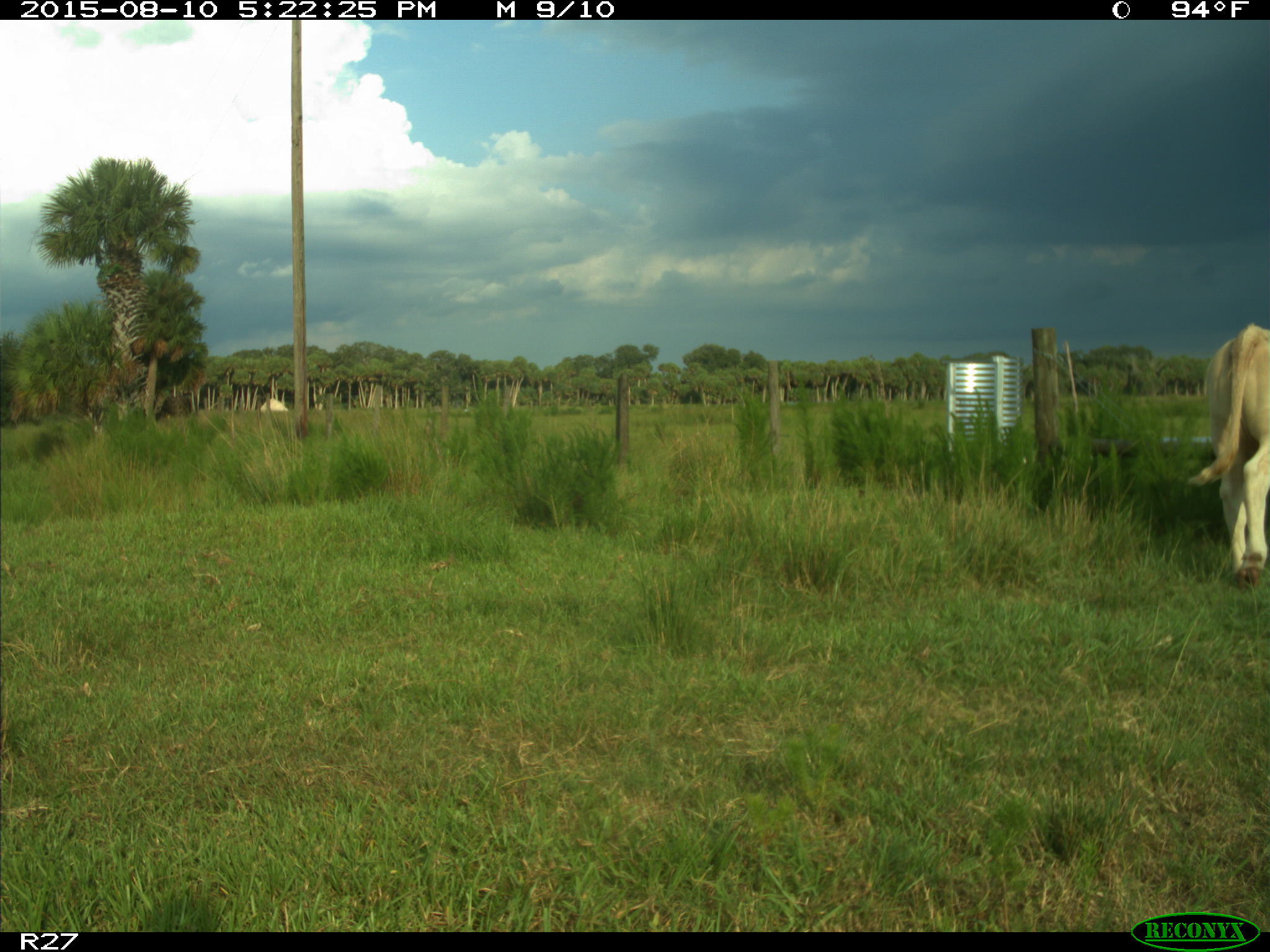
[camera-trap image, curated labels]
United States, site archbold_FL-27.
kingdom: Animalia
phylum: Chordata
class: Mammalia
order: Artiodactyla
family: Bovidae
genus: Bos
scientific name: Bos taurus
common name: domestic cow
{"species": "Bos taurus (domestic cow)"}